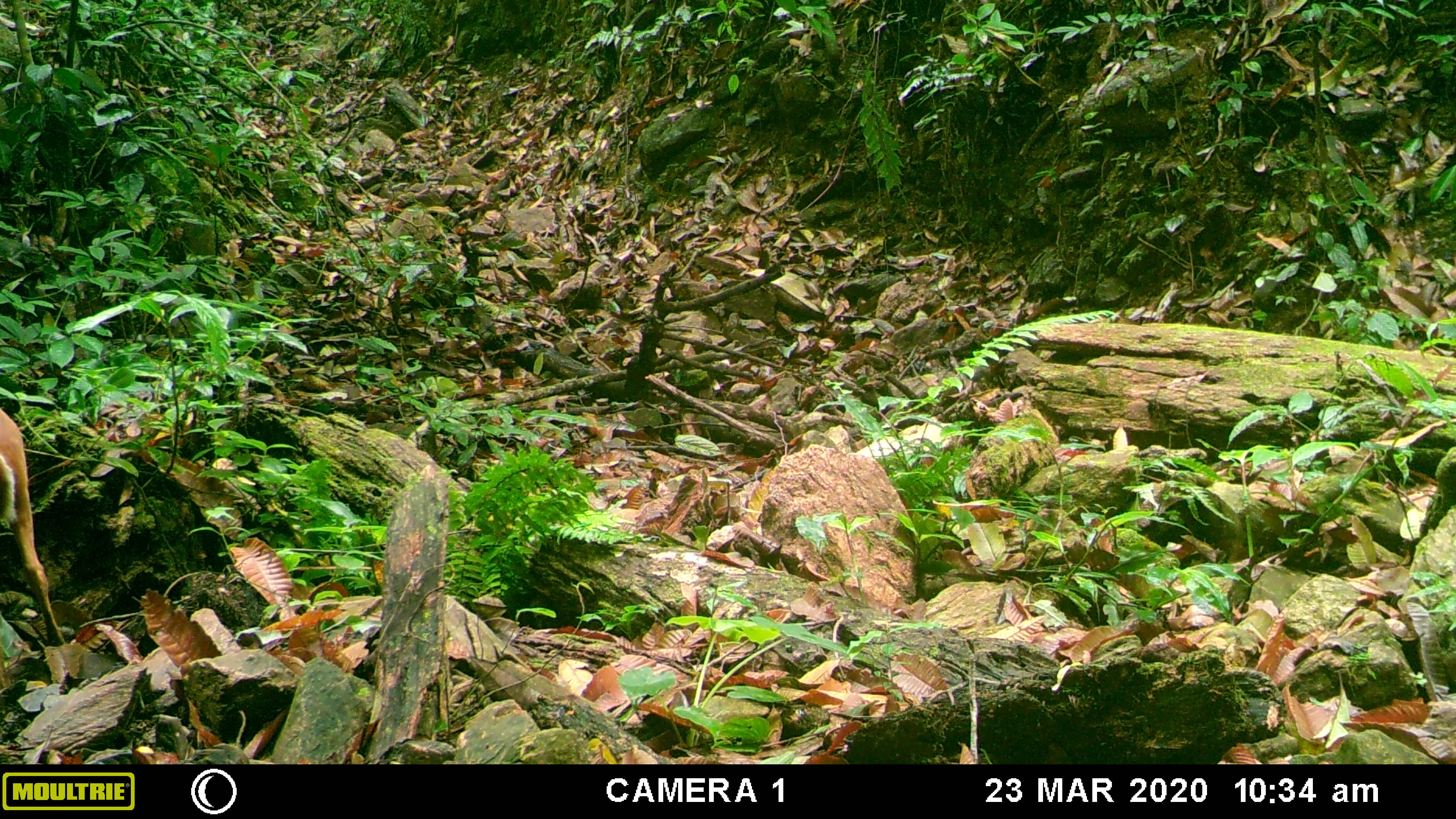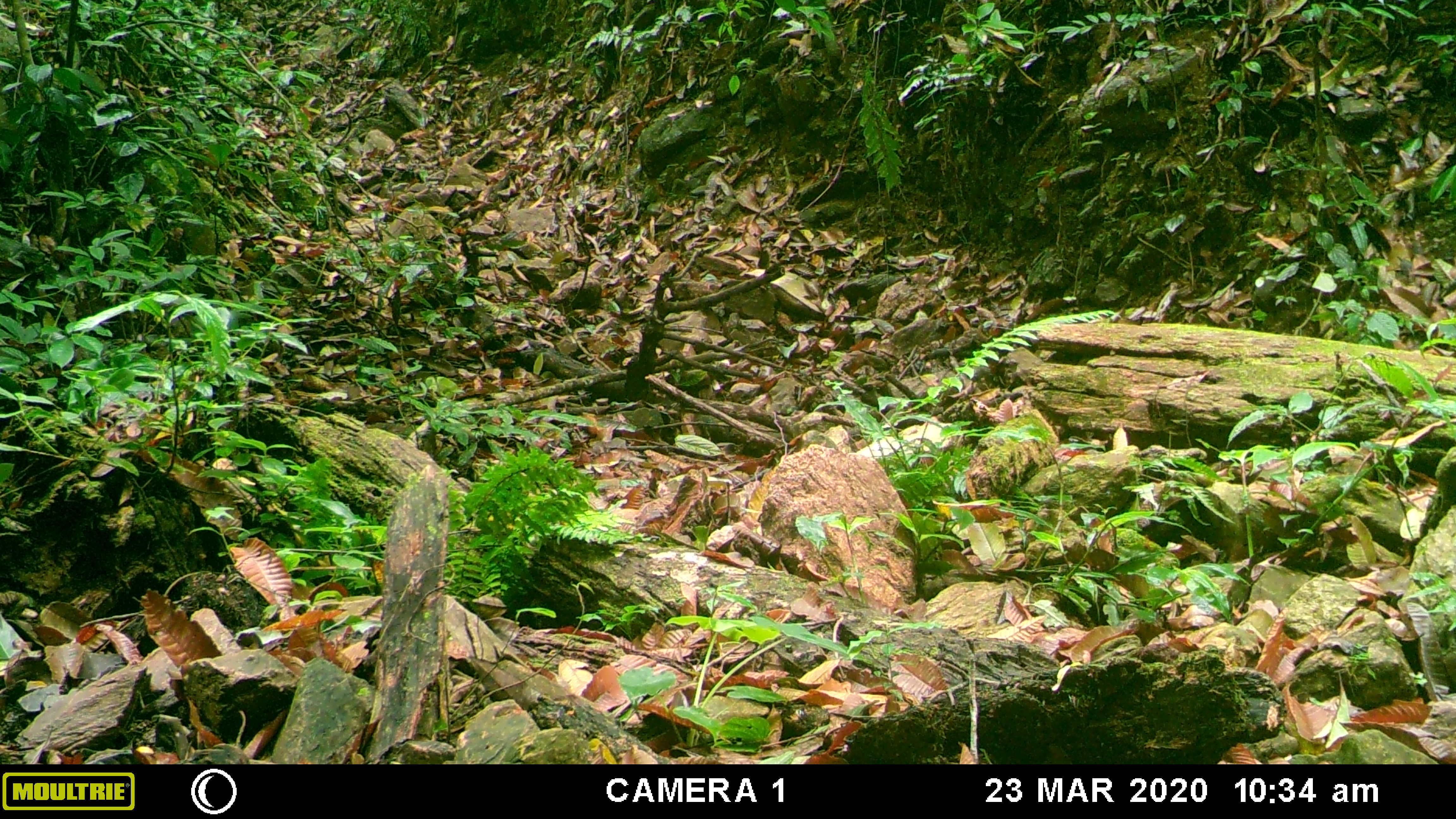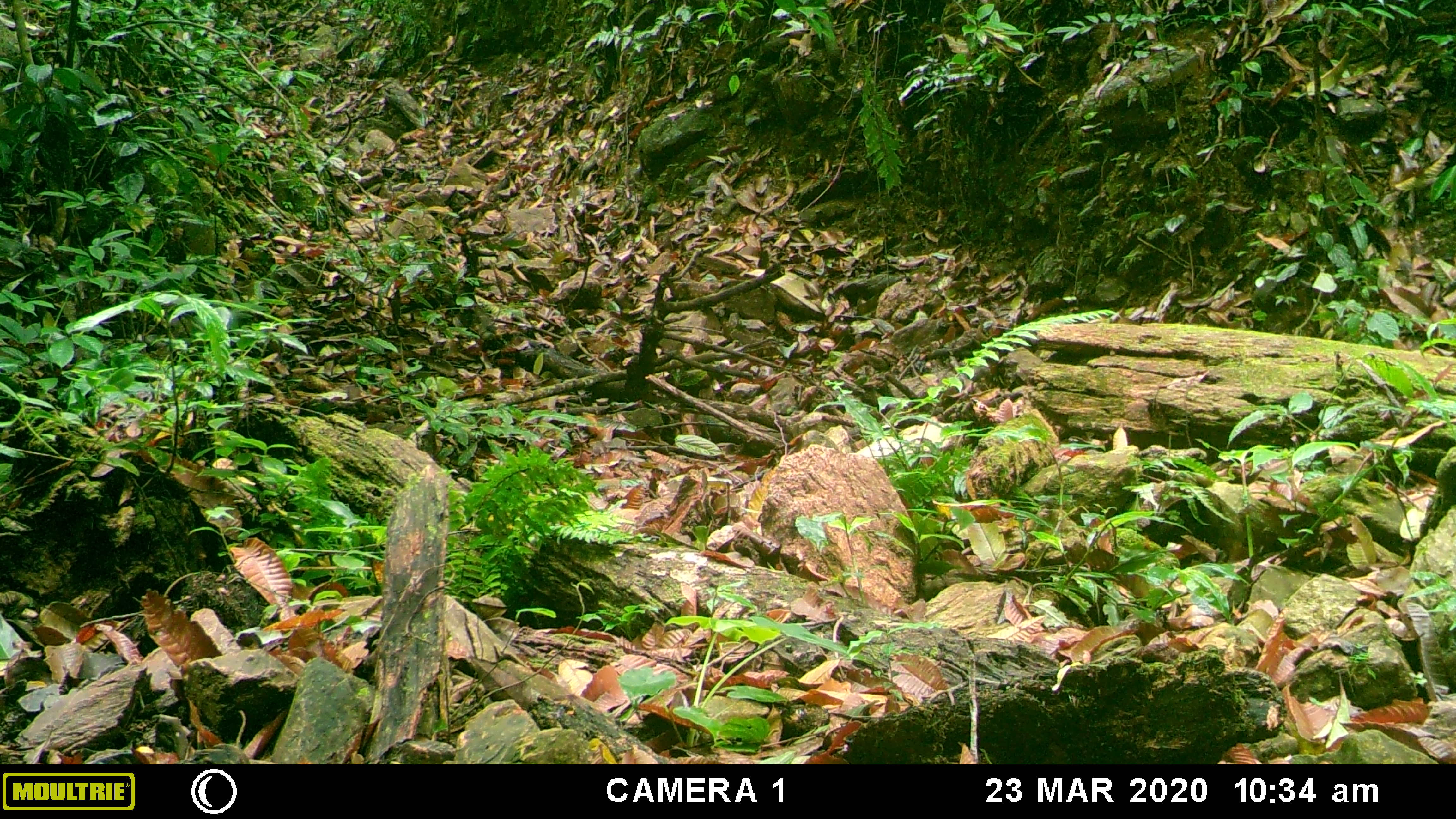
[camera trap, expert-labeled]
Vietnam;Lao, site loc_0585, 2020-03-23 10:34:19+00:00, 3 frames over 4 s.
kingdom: Animalia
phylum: Chordata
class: Mammalia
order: Artiodactyla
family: Cervidae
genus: Muntiacus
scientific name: Muntiacus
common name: muntjacs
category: unidentified muntjac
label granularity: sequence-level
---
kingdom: Animalia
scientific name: Animalia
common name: animal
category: unidentified animal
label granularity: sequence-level